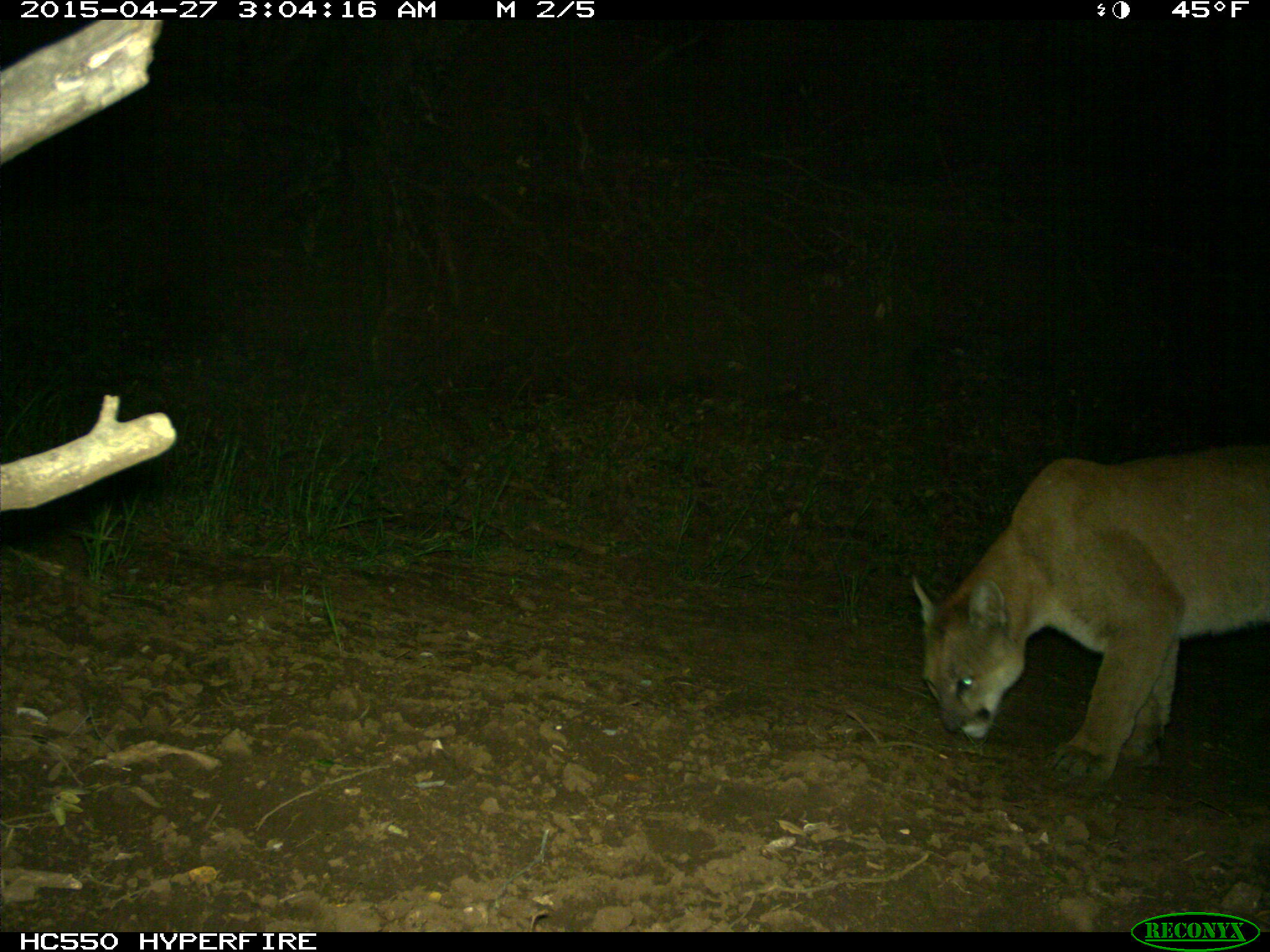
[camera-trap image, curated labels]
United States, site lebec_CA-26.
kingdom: Animalia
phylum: Chordata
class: Mammalia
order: Carnivora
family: Felidae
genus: Puma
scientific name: Puma concolor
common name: mountain lion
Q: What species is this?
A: Puma concolor (mountain lion).